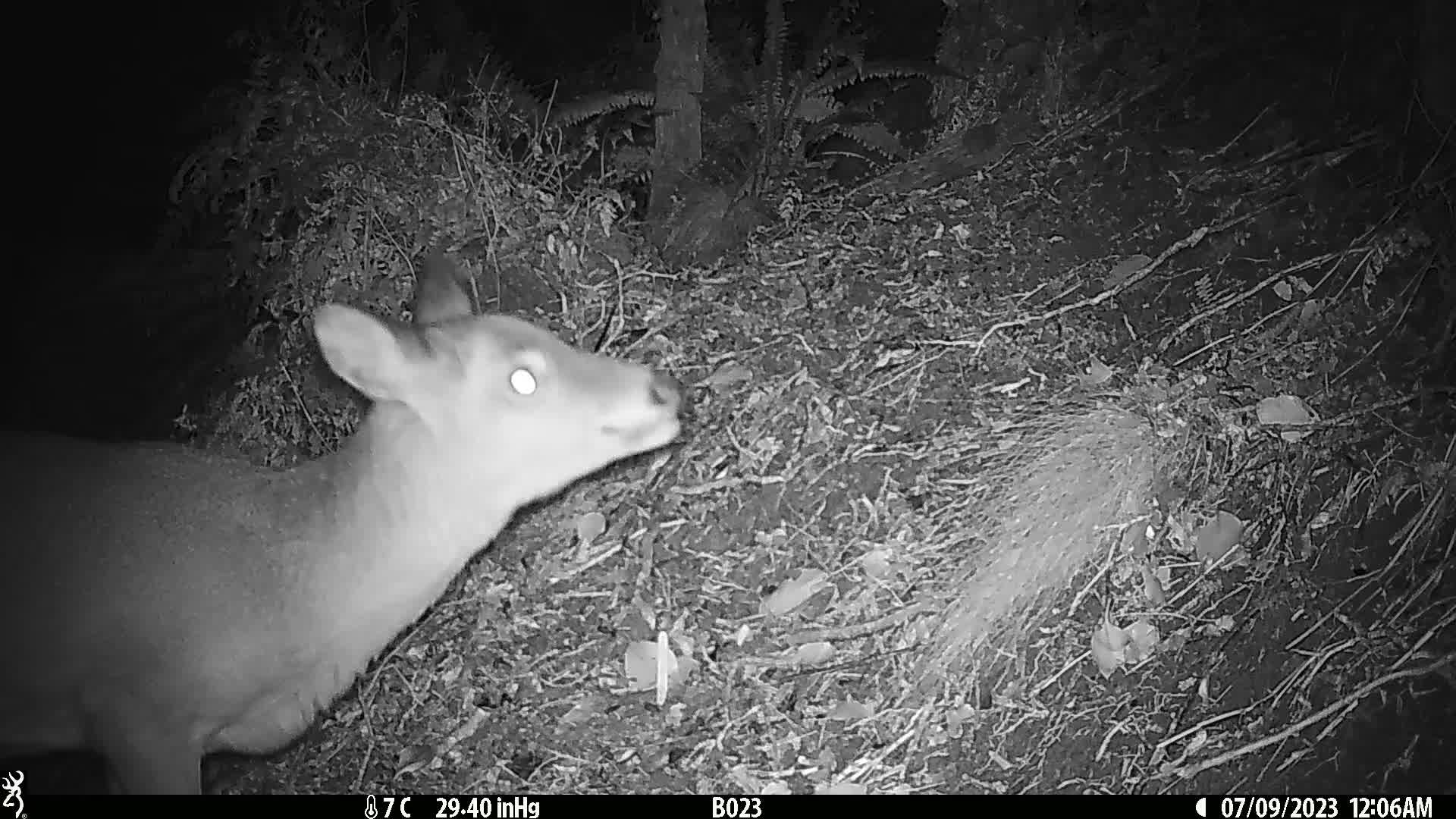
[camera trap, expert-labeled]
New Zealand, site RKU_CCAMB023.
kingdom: Animalia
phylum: Chordata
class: Mammalia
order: Artiodactyla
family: Cervidae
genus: Odocoileus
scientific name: Odocoileus virginianus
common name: white-tailed deer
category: white tailed deer